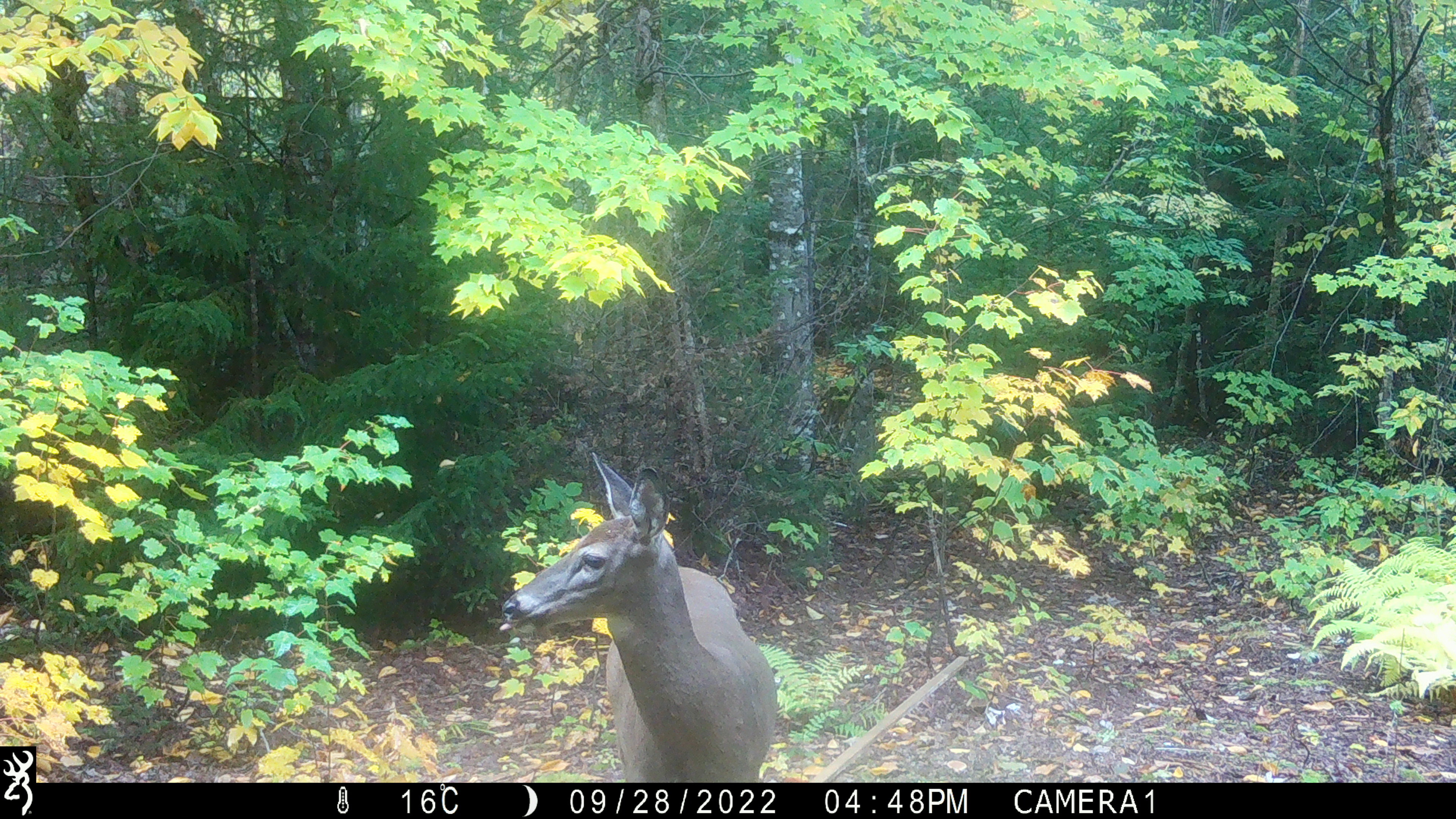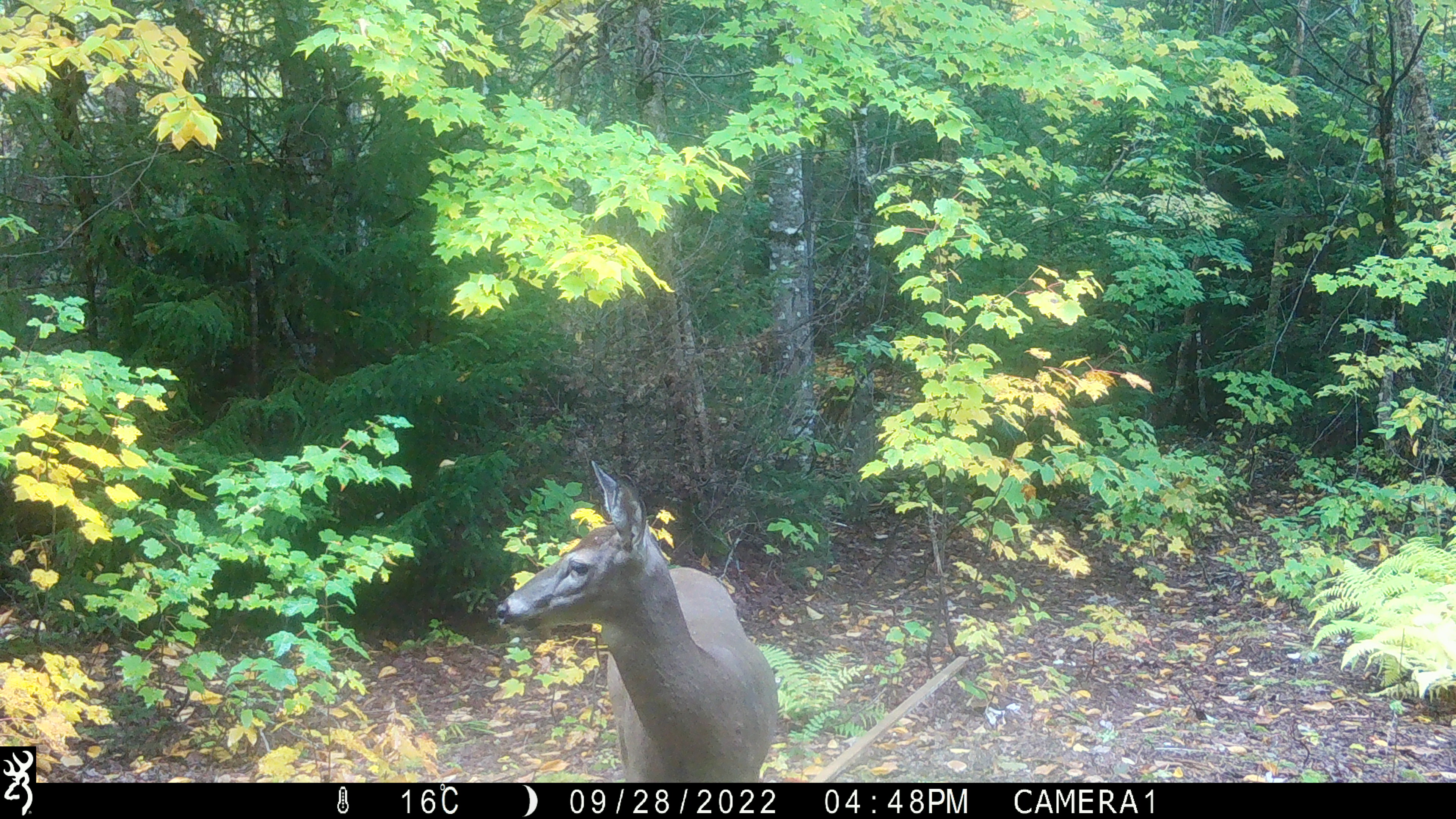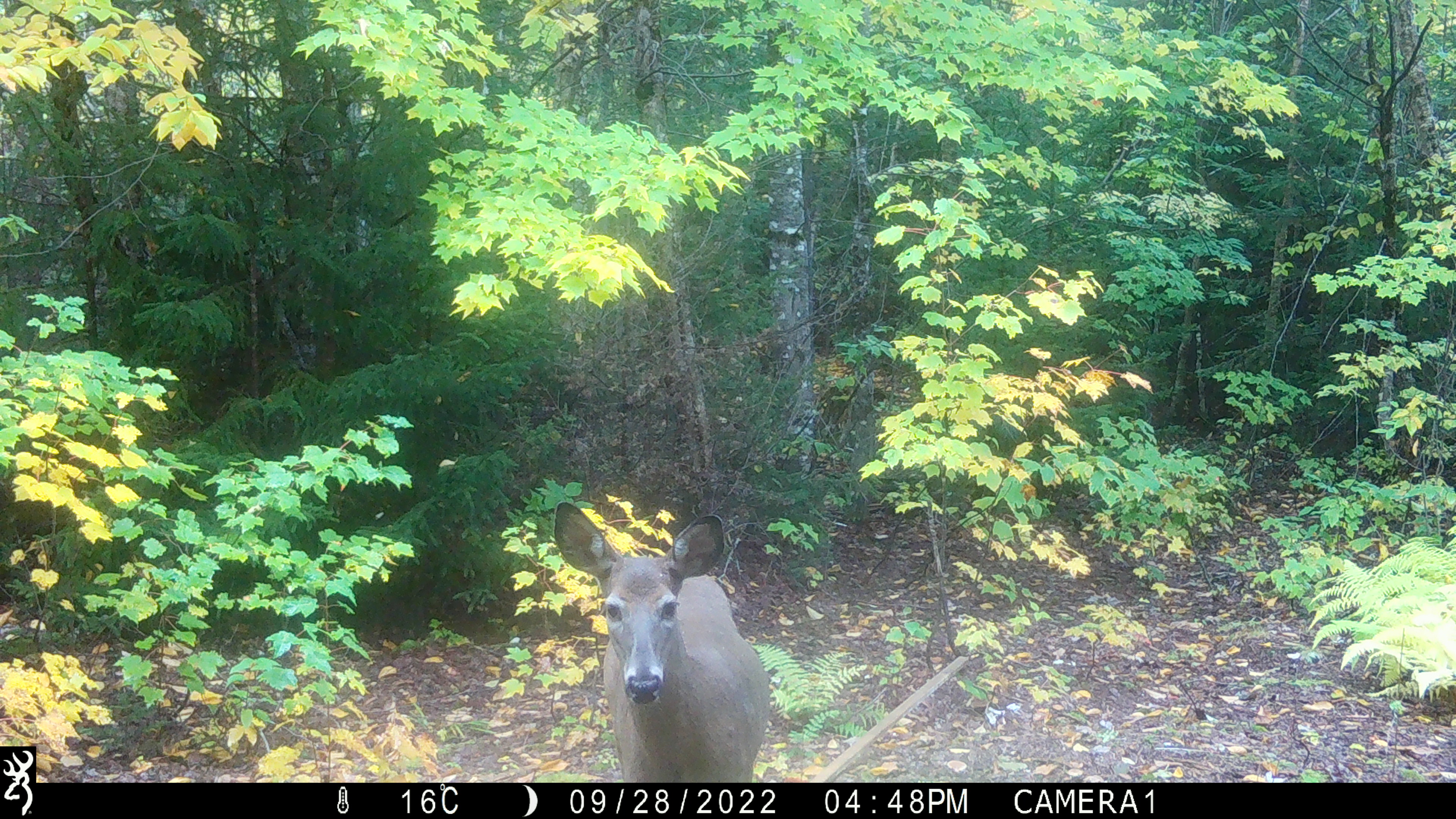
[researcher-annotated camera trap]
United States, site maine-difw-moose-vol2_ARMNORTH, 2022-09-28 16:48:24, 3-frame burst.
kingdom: Animalia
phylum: Chordata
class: Mammalia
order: Artiodactyla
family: Cervidae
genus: Odocoileus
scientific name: Odocoileus virginianus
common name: white-tailed deer